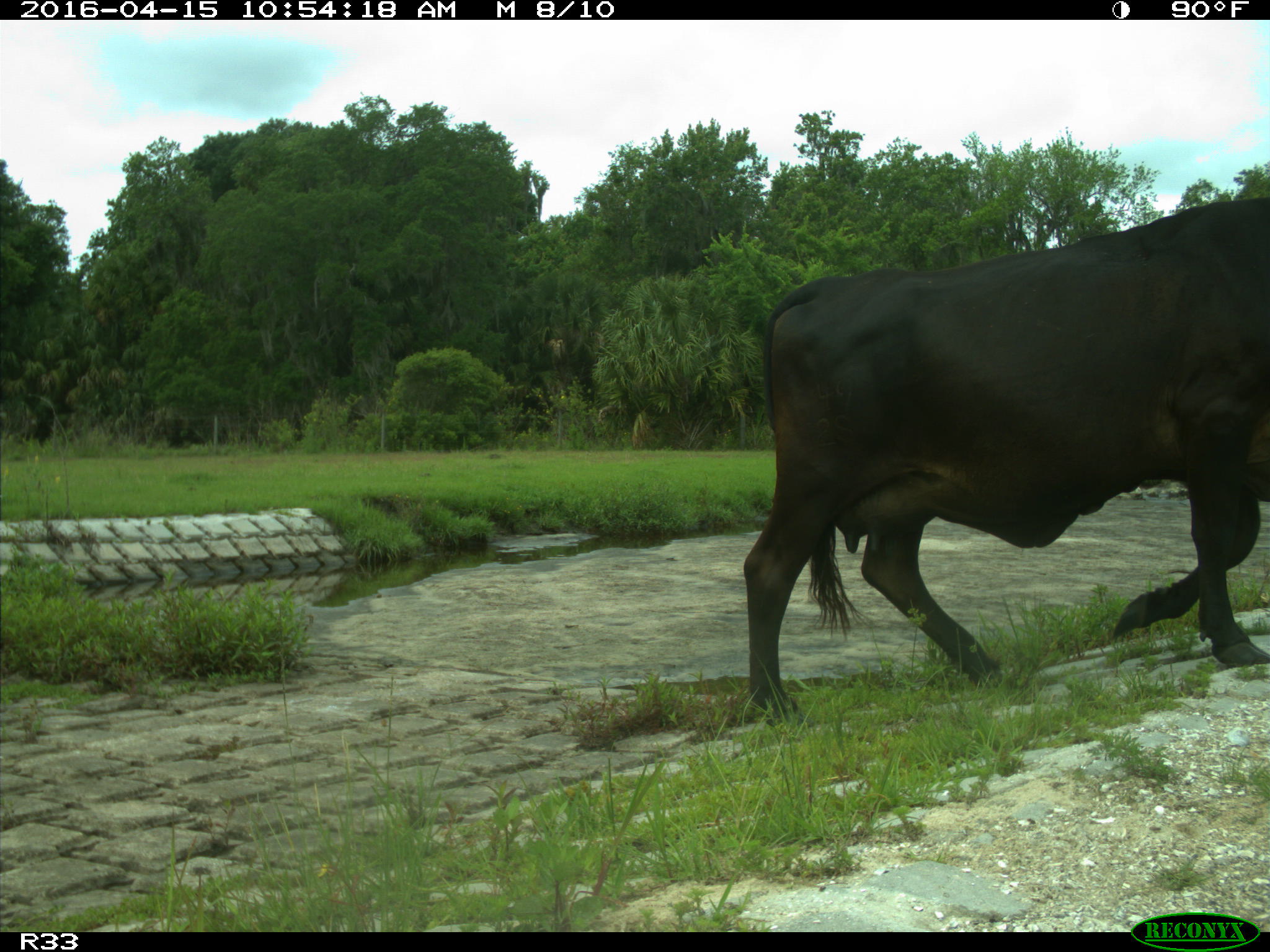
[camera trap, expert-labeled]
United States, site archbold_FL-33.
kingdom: Animalia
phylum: Chordata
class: Mammalia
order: Artiodactyla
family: Bovidae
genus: Bos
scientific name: Bos taurus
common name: domestic cow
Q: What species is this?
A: Bos taurus (domestic cow).